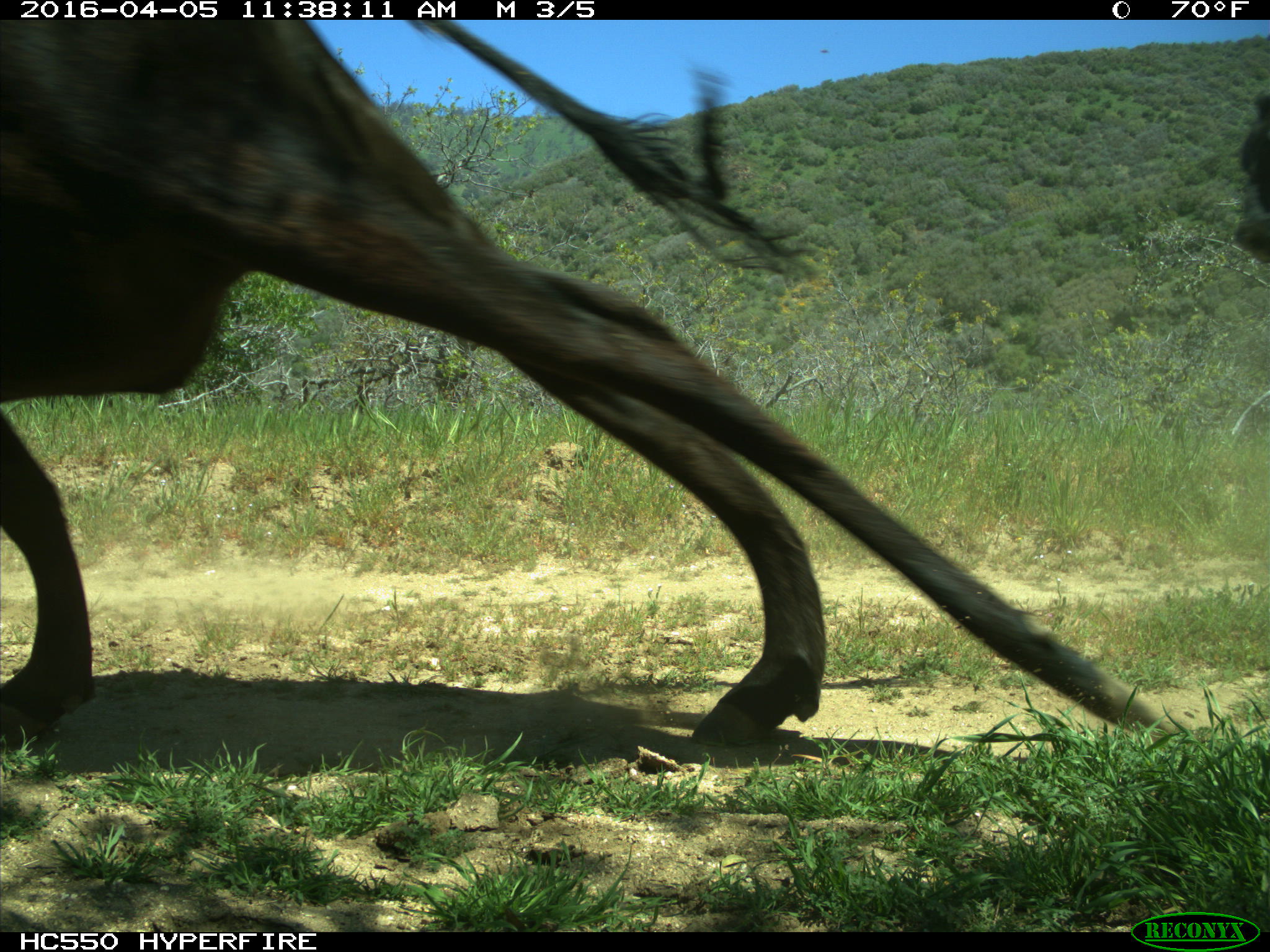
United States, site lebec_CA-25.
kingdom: Animalia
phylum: Chordata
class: Mammalia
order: Artiodactyla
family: Bovidae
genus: Bos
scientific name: Bos taurus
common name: domestic cow